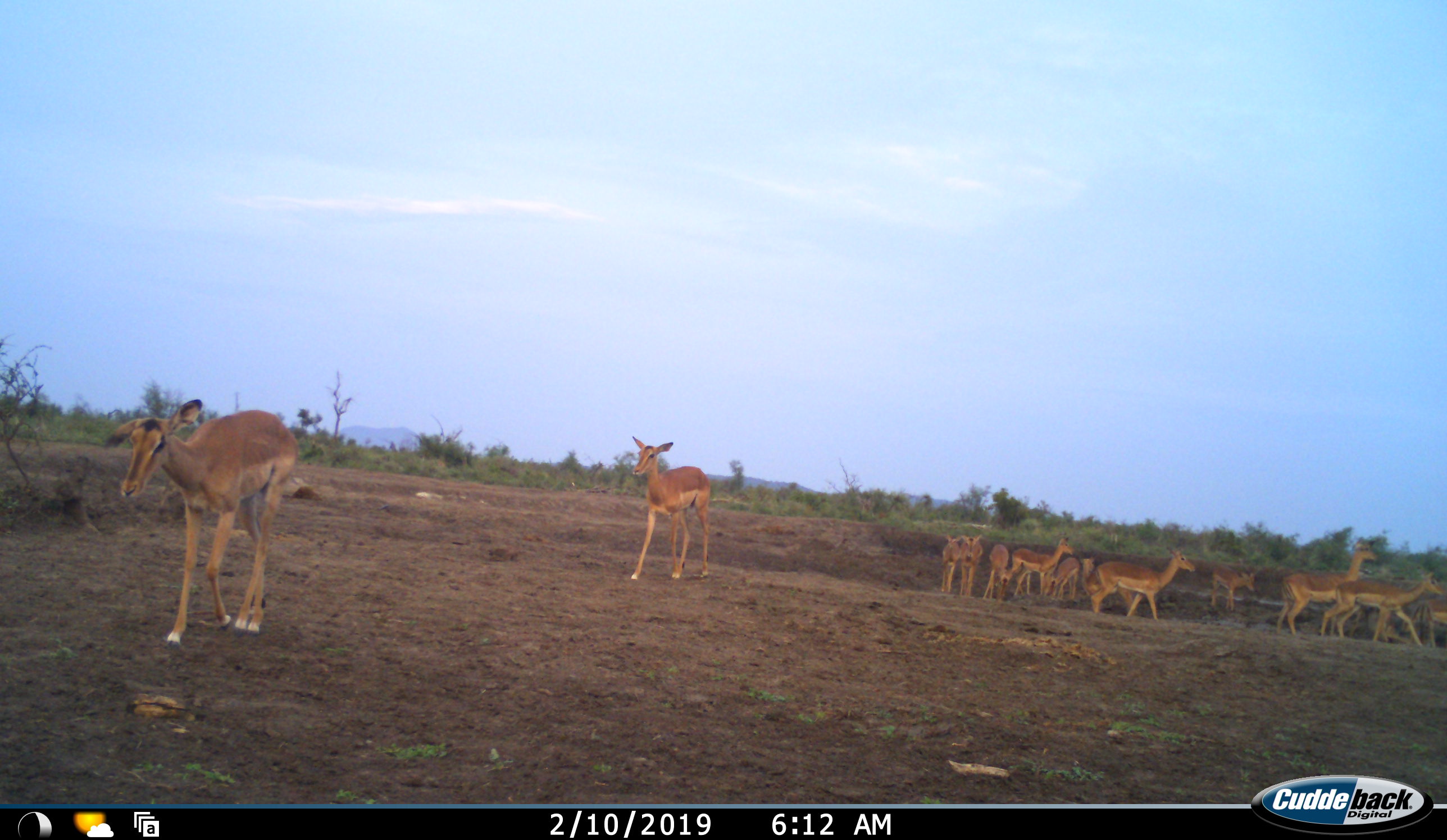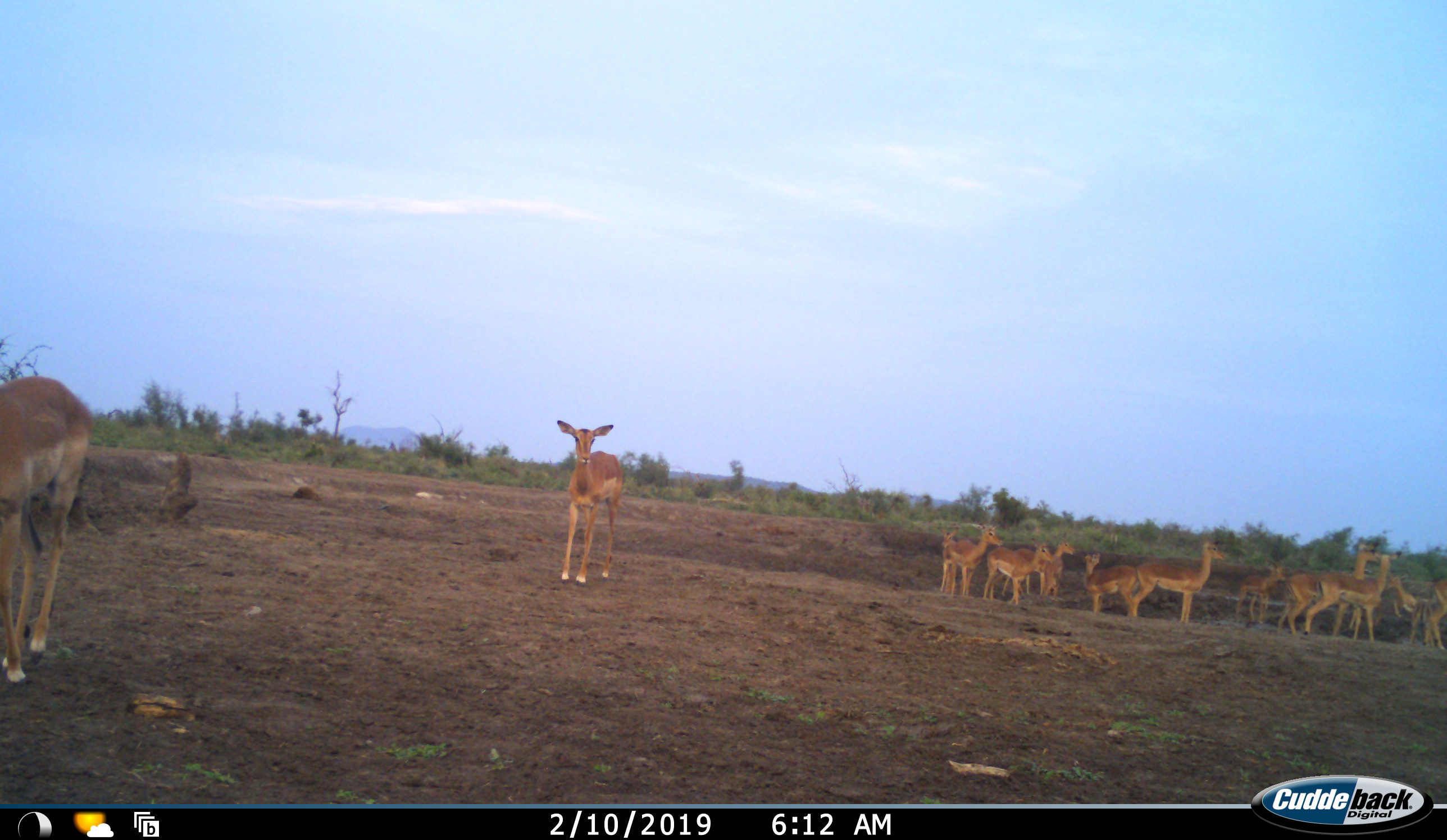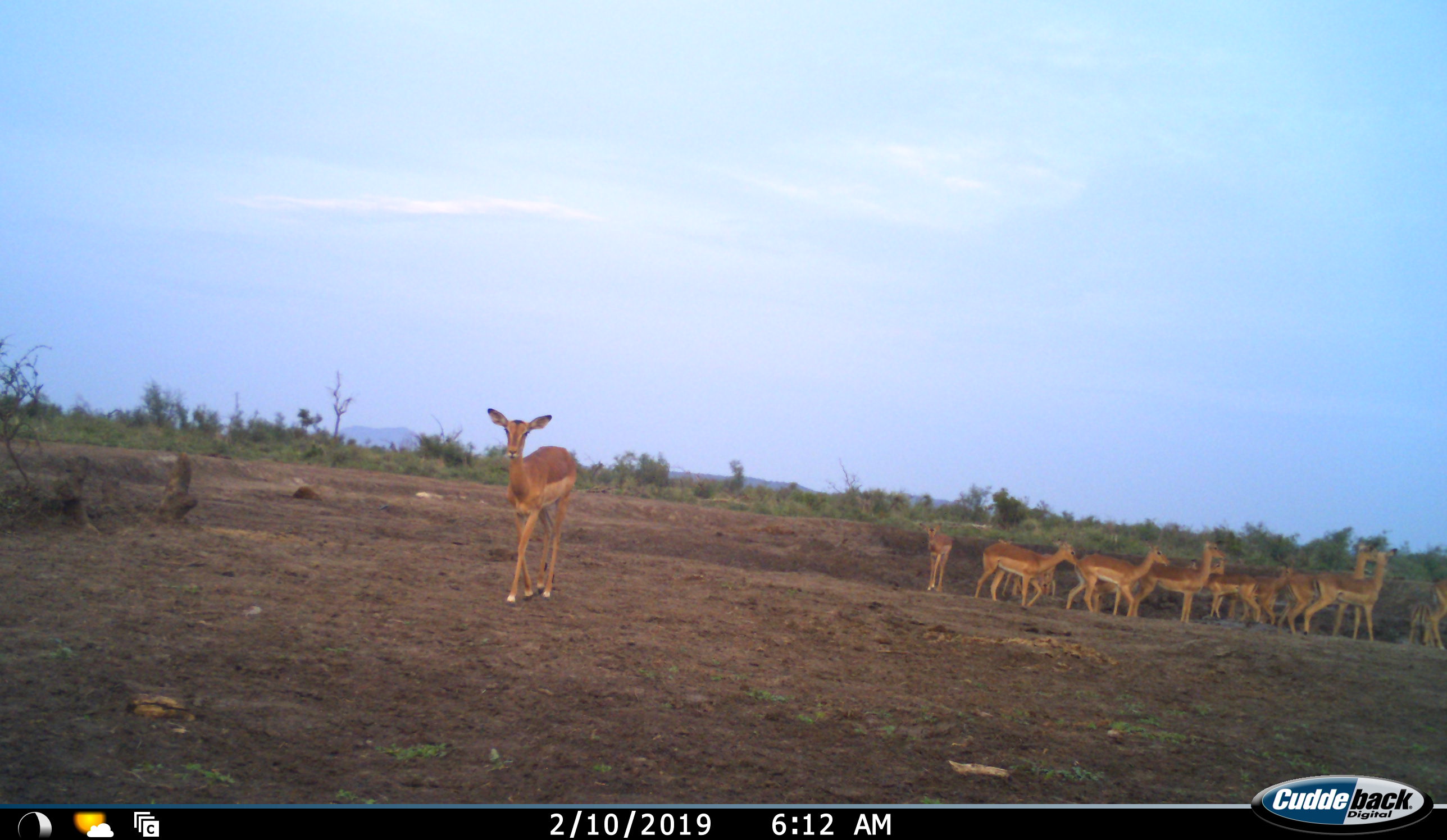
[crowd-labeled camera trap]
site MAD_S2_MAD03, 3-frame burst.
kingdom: Animalia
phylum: Chordata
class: Mammalia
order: Artiodactyla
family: Bovidae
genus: Aepyceros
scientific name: Aepyceros melampus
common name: impala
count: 11-50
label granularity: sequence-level